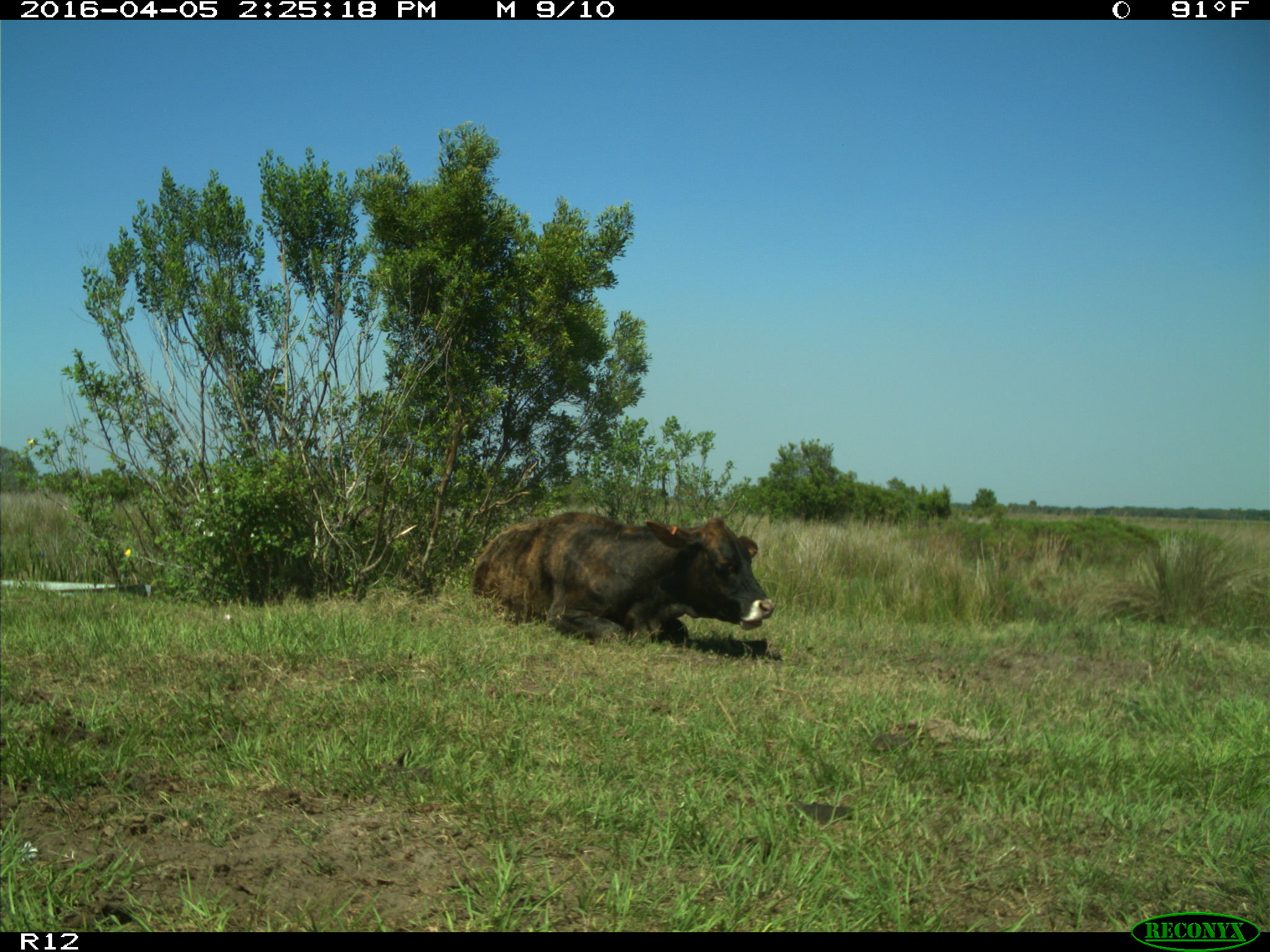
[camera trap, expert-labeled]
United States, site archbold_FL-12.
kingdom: Animalia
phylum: Chordata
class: Mammalia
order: Artiodactyla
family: Bovidae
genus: Bos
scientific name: Bos taurus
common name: domestic cow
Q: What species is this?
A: Bos taurus (domestic cow).